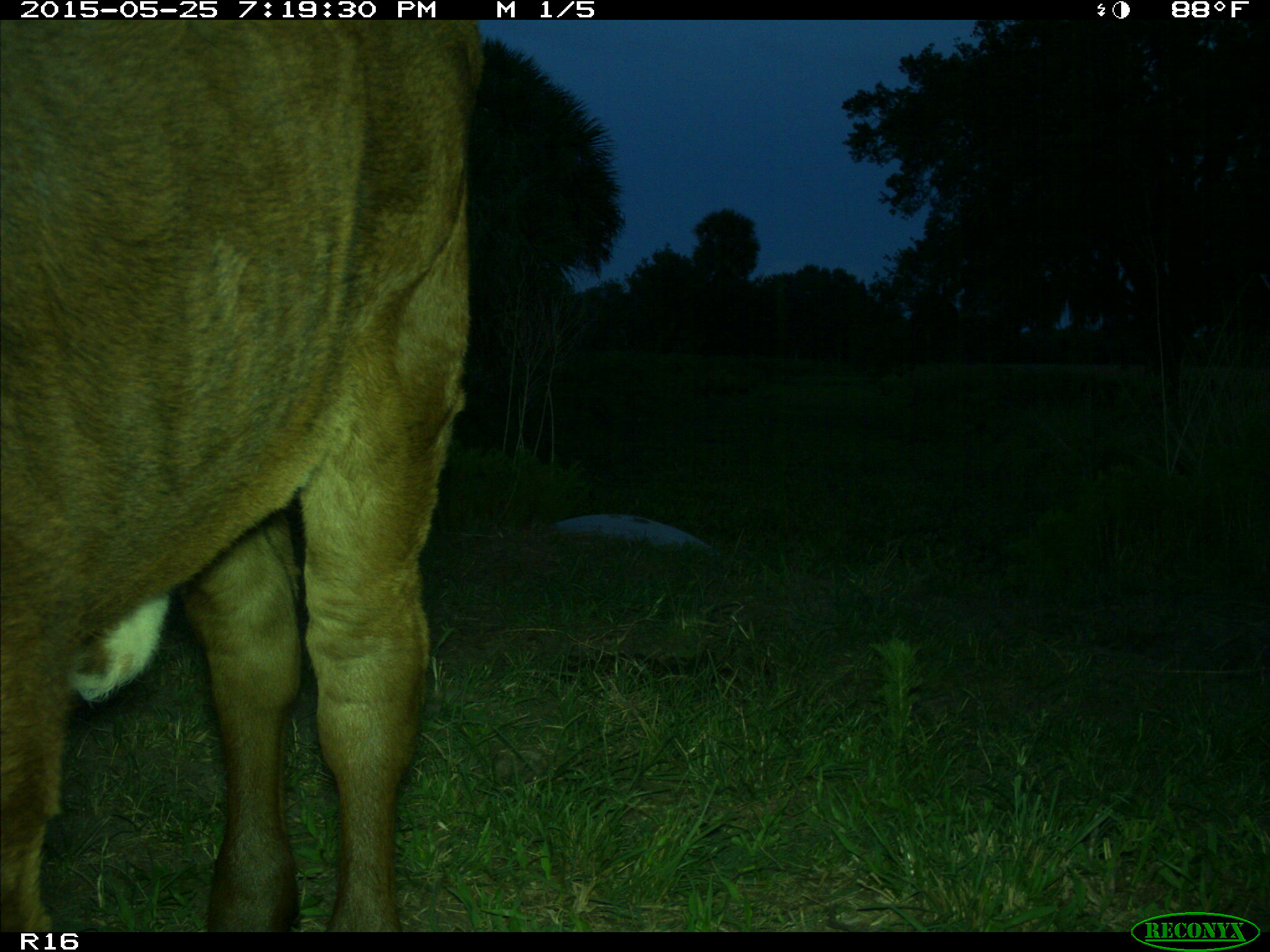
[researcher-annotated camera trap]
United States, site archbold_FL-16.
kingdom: Animalia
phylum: Chordata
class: Mammalia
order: Artiodactyla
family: Bovidae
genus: Bos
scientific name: Bos taurus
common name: domestic cow